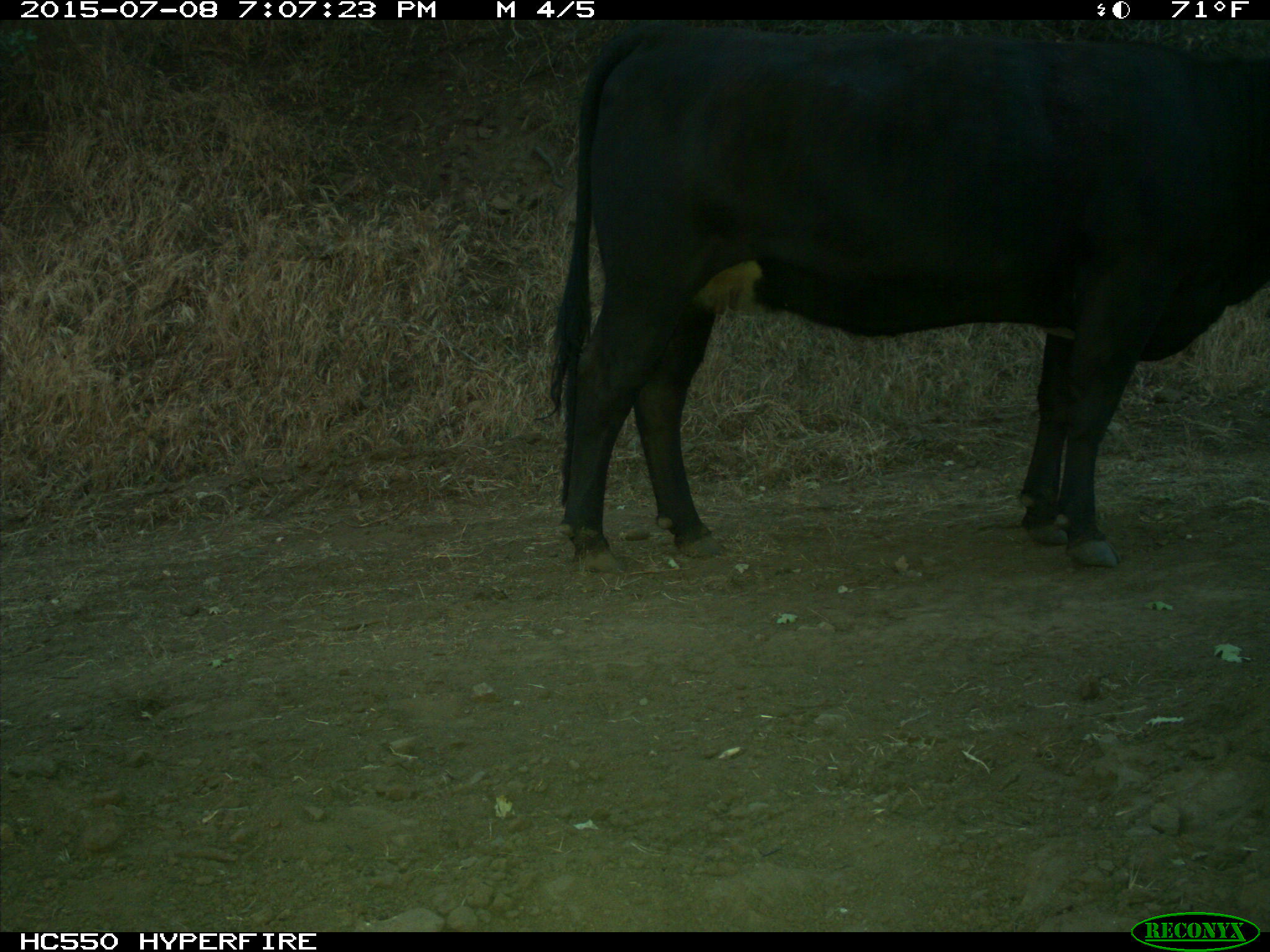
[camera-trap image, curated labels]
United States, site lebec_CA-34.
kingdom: Animalia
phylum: Chordata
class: Mammalia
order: Artiodactyla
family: Bovidae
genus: Bos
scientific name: Bos taurus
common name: domestic cow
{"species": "Bos taurus (domestic cow)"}